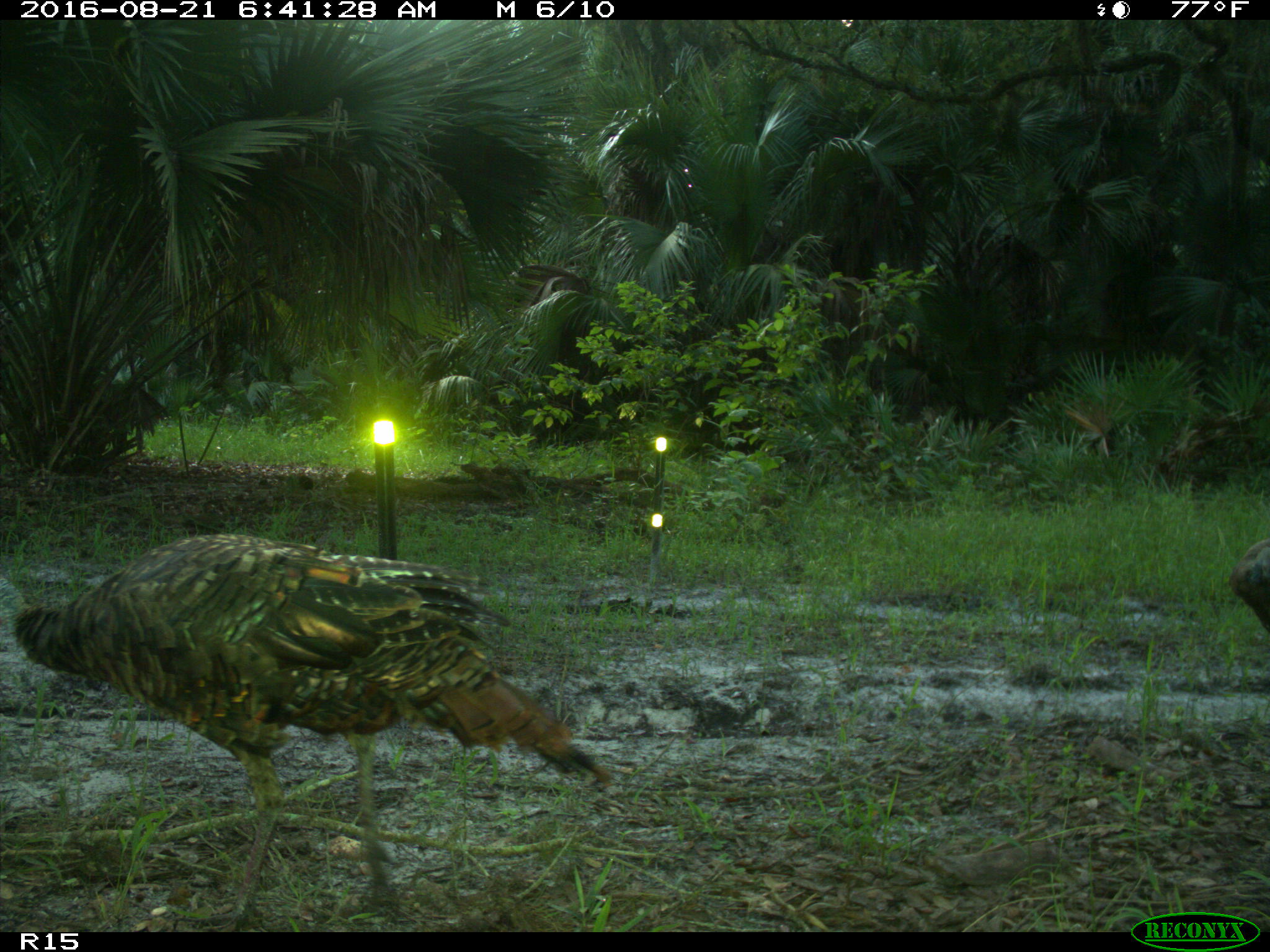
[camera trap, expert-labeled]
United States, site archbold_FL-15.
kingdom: Animalia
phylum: Chordata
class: Aves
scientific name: Aves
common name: birds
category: unidentified bird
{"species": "unidentified bird (birds) (Aves)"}